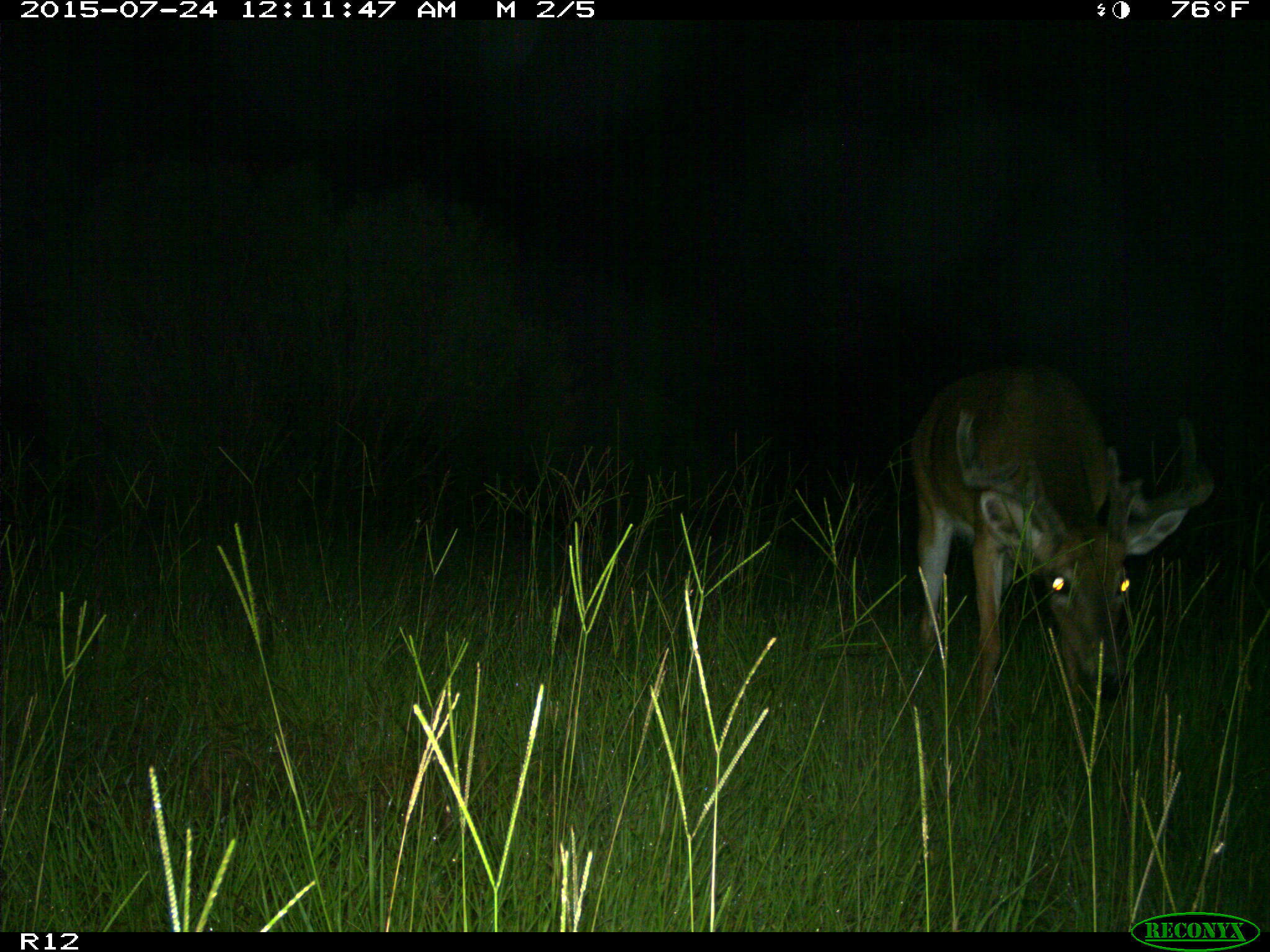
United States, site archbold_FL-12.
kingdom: Animalia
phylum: Chordata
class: Mammalia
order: Artiodactyla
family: Cervidae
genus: Odocoileus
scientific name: Odocoileus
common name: deer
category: unidentified deer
Unidentified deer (deer) (Odocoileus).